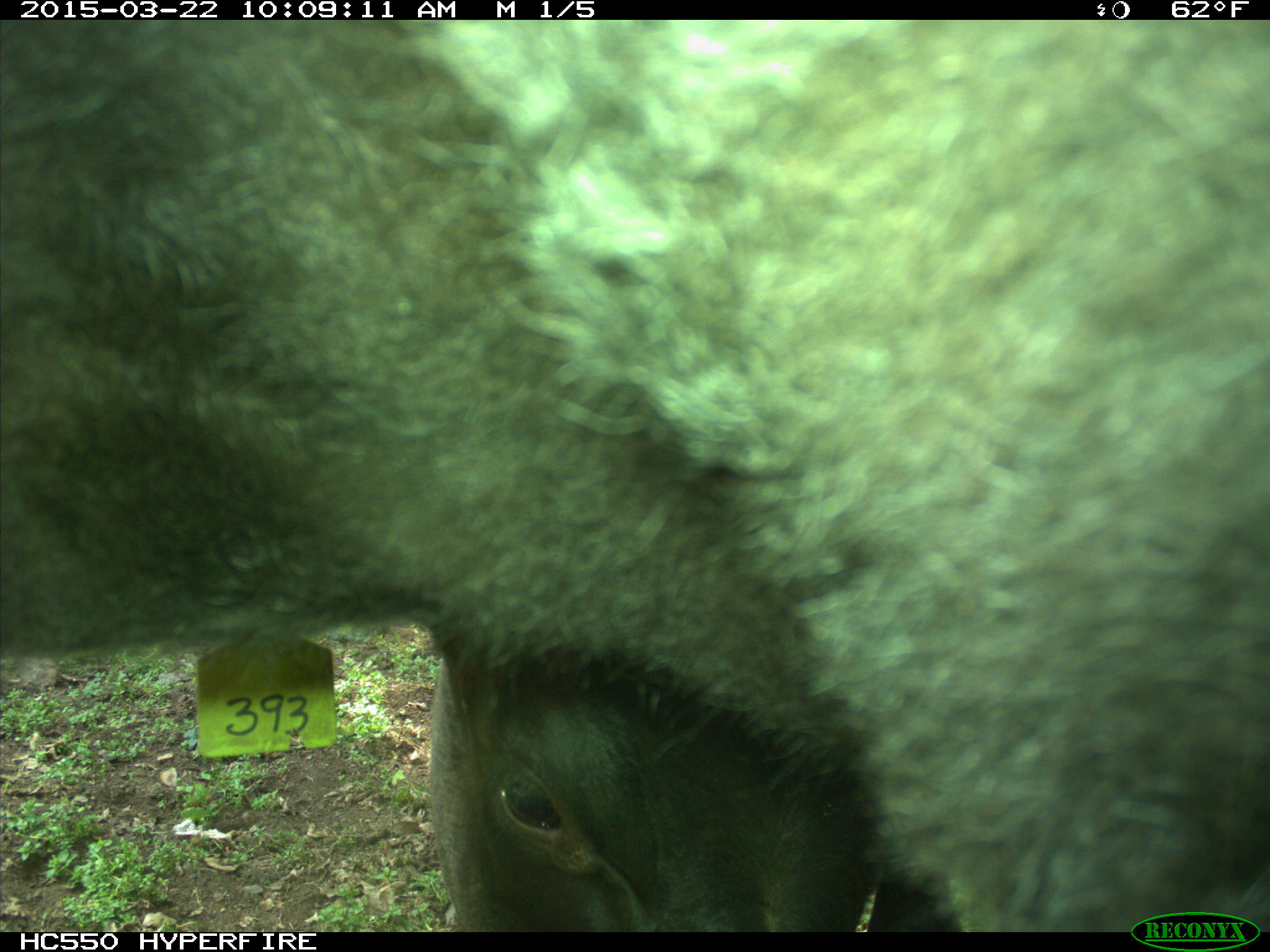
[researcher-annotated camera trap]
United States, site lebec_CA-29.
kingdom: Animalia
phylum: Chordata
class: Mammalia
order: Artiodactyla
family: Bovidae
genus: Bos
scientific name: Bos taurus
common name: domestic cow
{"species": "Bos taurus (domestic cow)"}